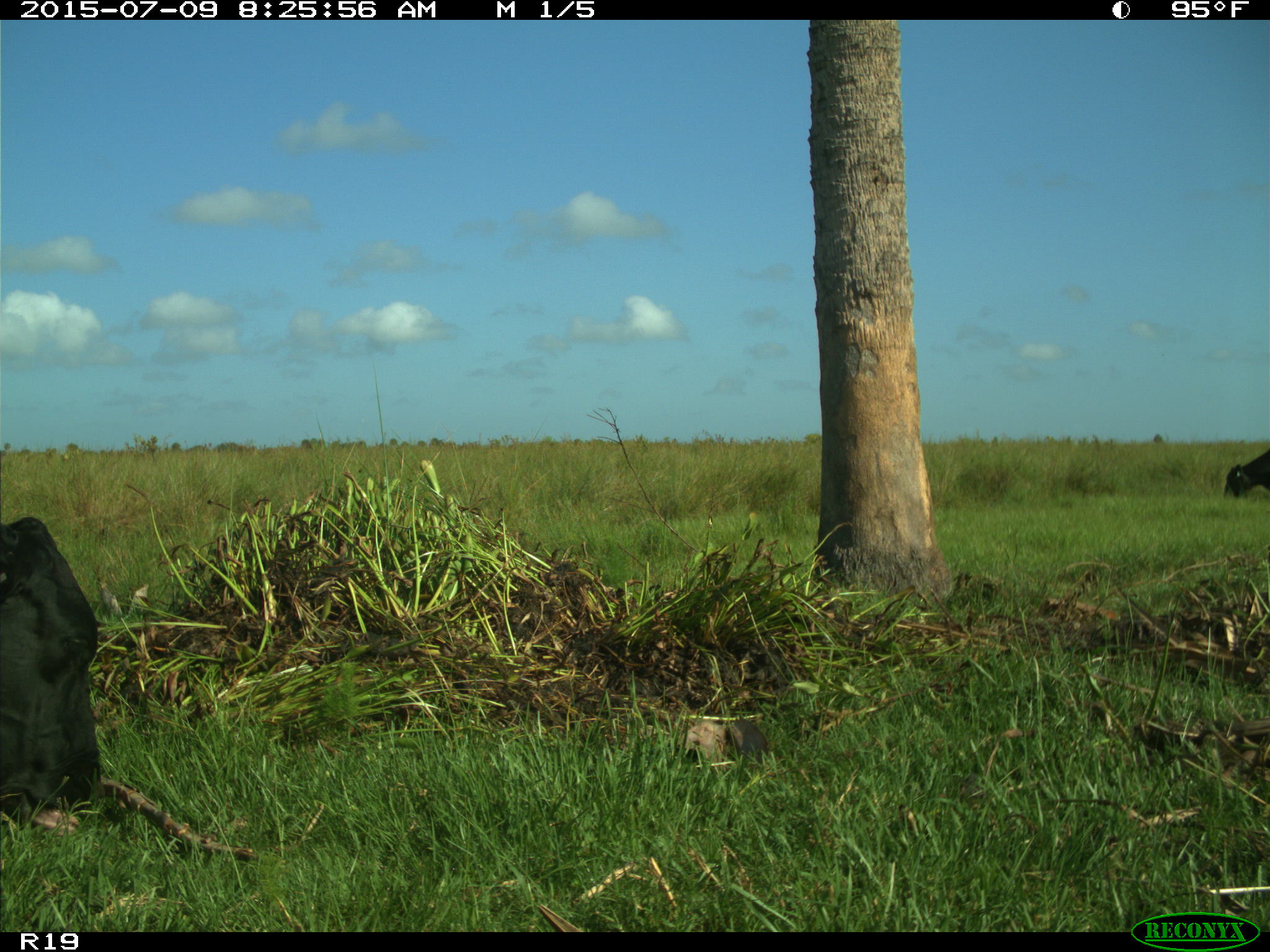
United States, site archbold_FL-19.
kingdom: Animalia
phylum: Chordata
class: Mammalia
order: Artiodactyla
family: Bovidae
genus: Bos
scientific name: Bos taurus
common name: domestic cow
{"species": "Bos taurus (domestic cow)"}